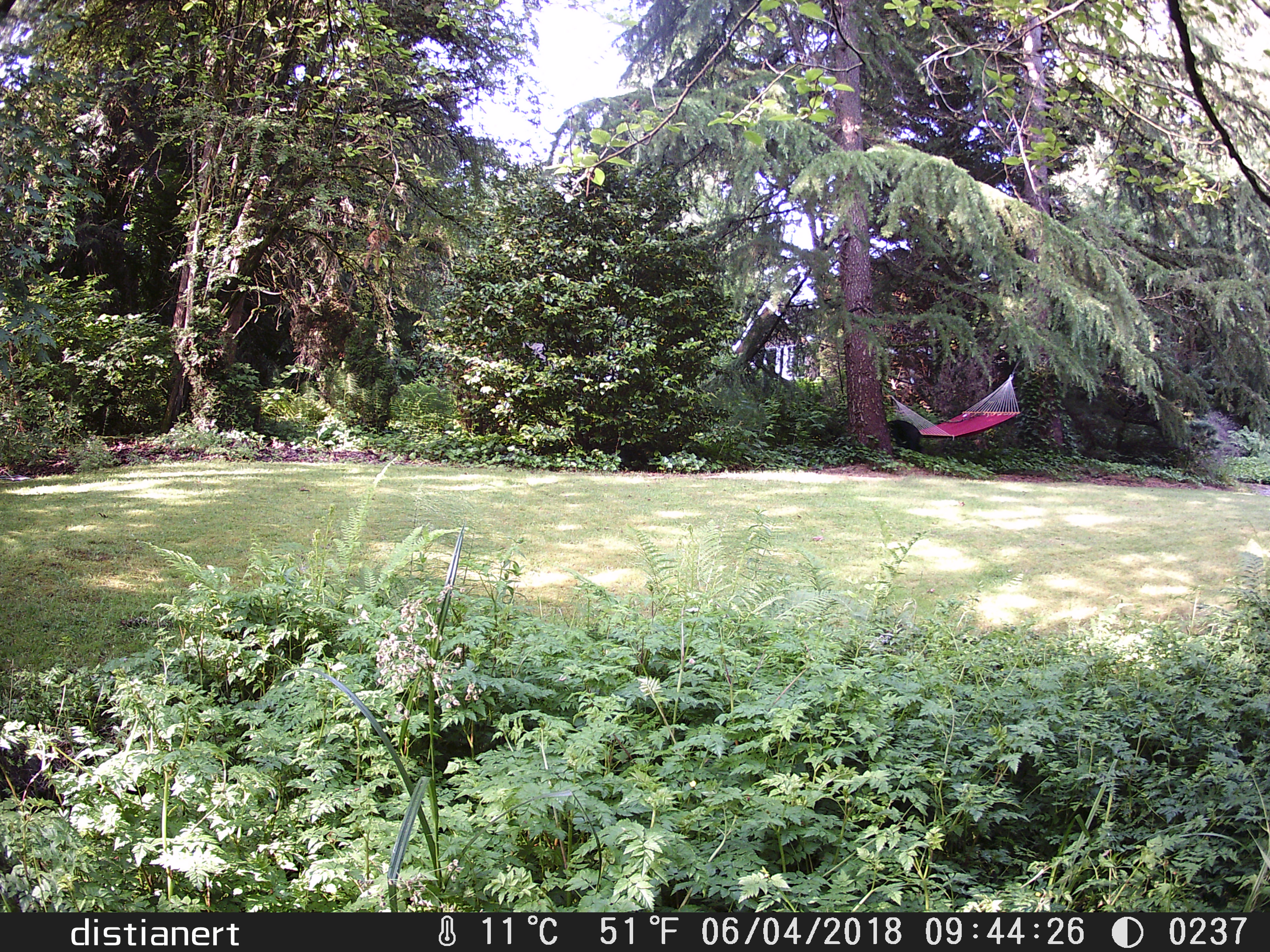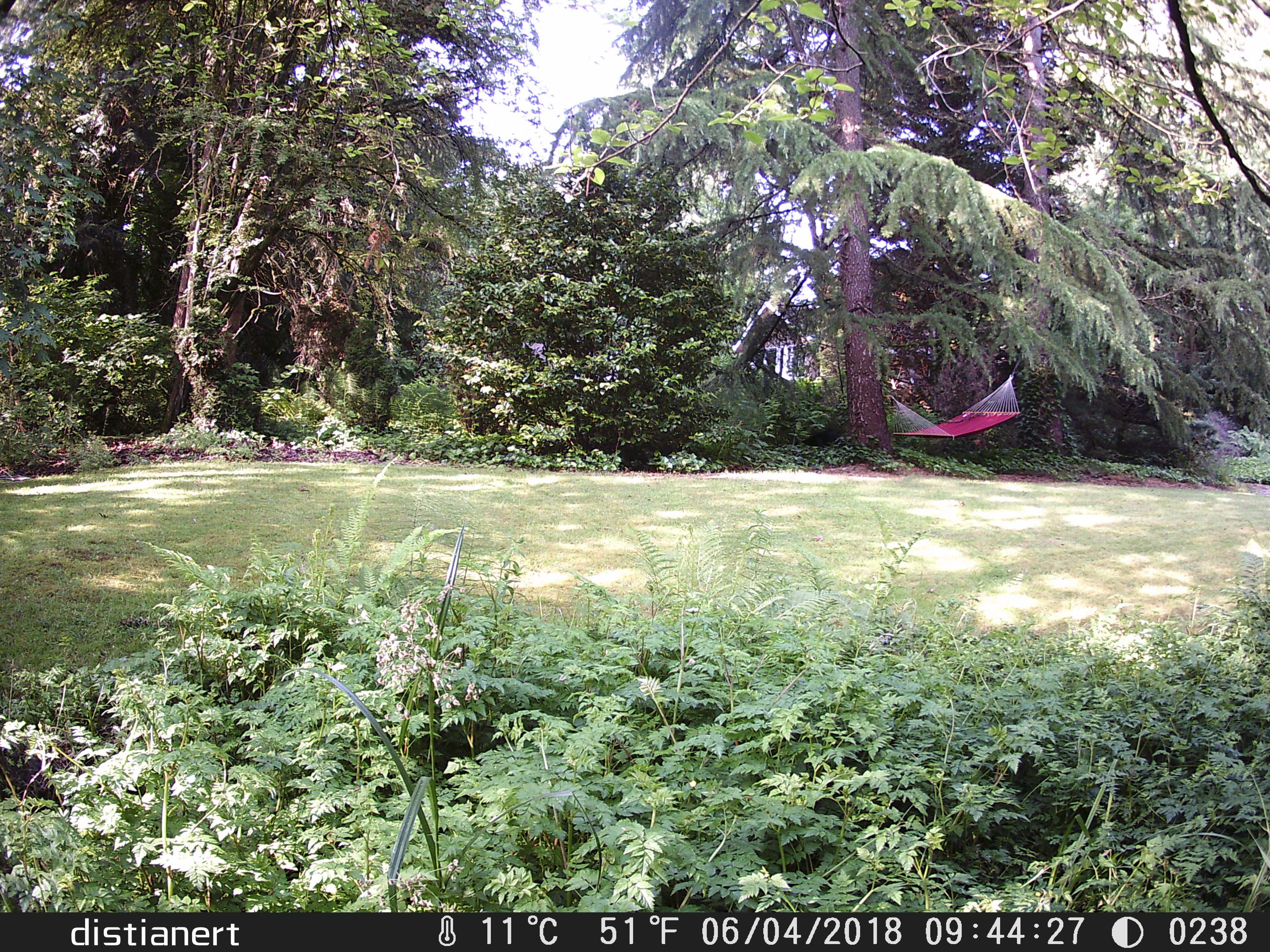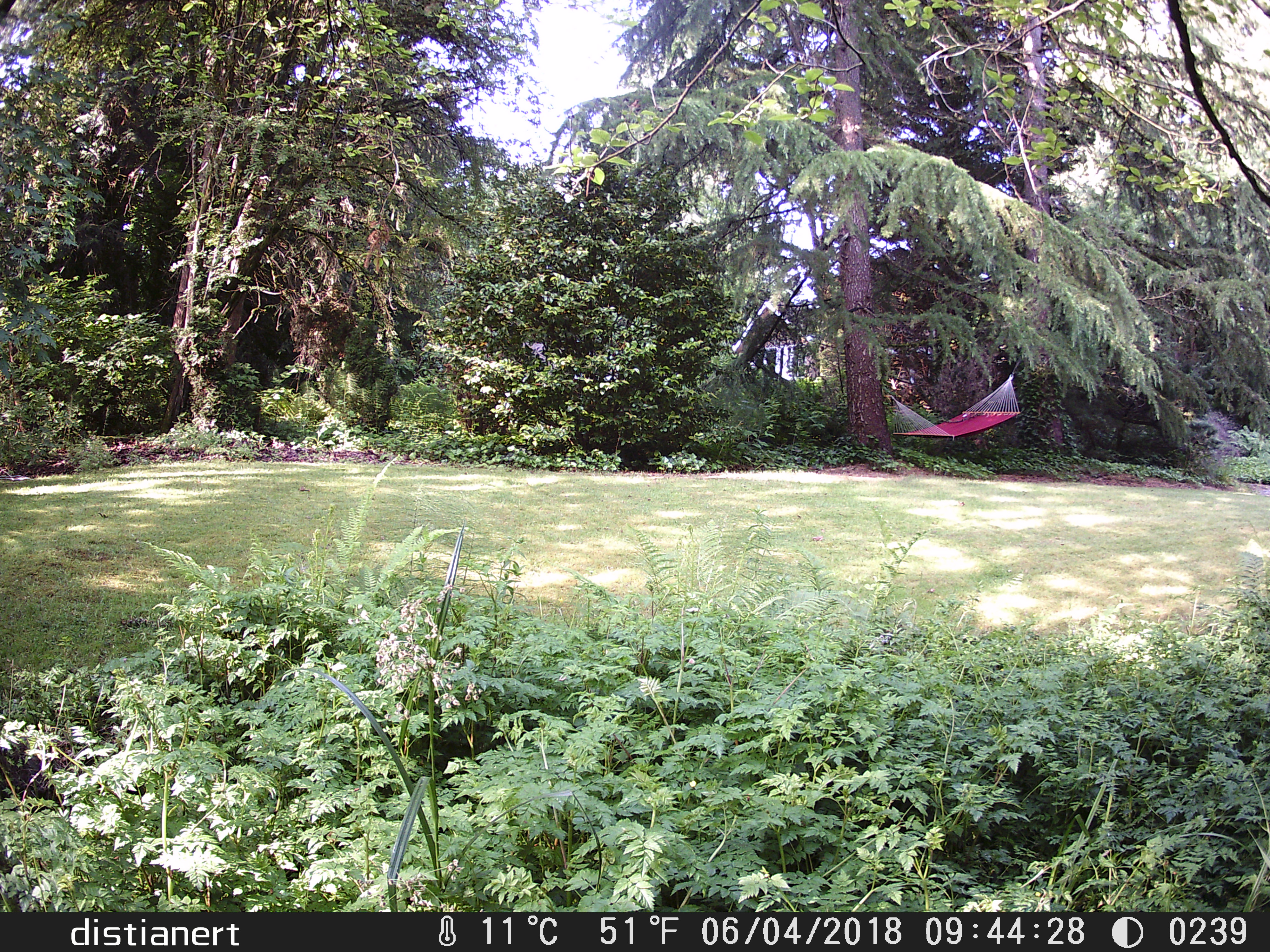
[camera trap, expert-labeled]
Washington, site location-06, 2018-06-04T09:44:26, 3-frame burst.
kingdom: Animalia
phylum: Chordata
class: Mammalia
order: Carnivora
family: Ursidae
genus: Ursus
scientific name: Ursus americanus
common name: american black bear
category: bear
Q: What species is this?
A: Bear (american black bear) (Ursus americanus).